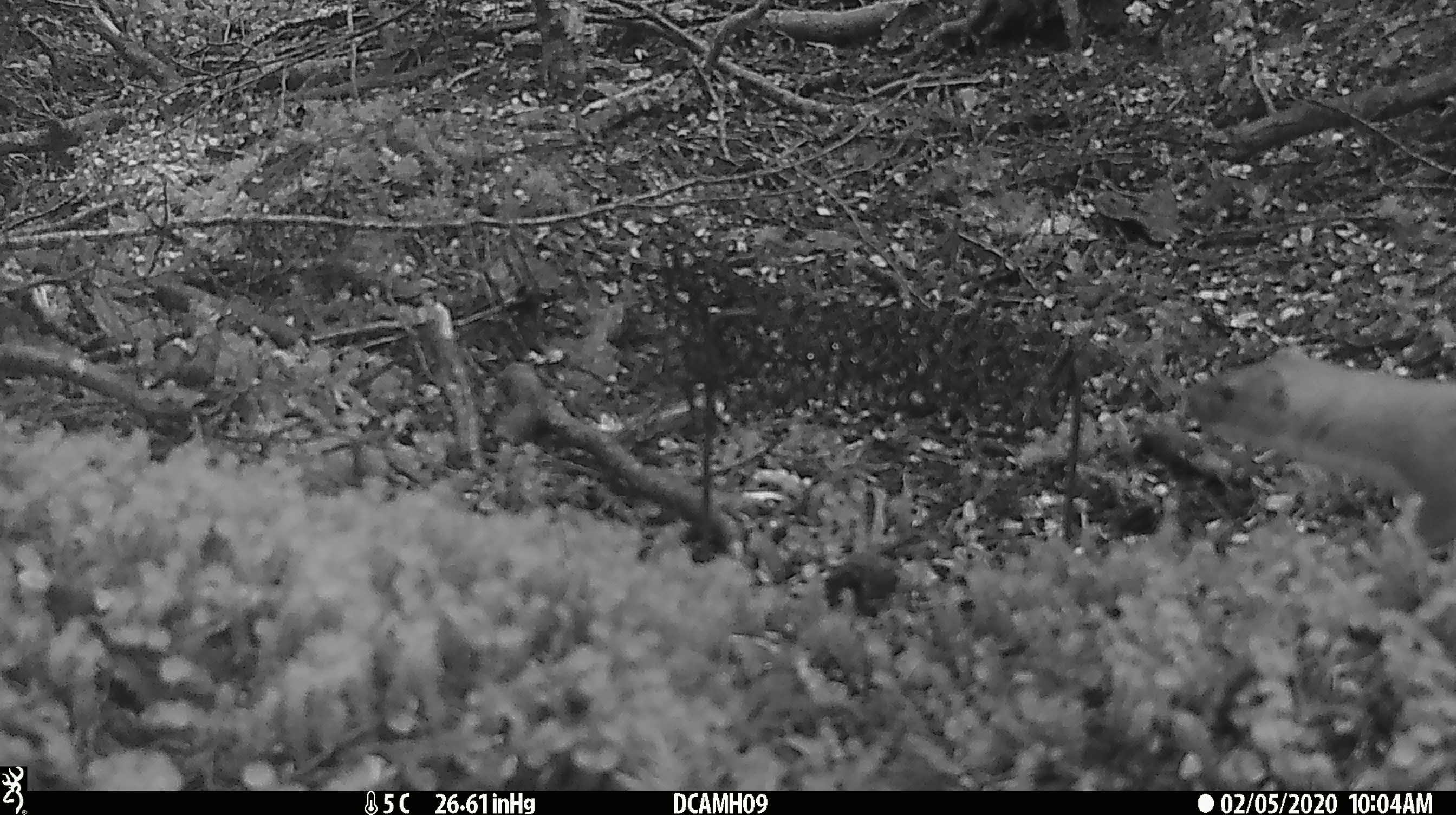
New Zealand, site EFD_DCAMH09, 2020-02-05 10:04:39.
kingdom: Animalia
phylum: Chordata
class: Mammalia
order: Carnivora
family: Mustelidae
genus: Mustela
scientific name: Mustela erminea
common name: stoat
Stoat (Mustela erminea).